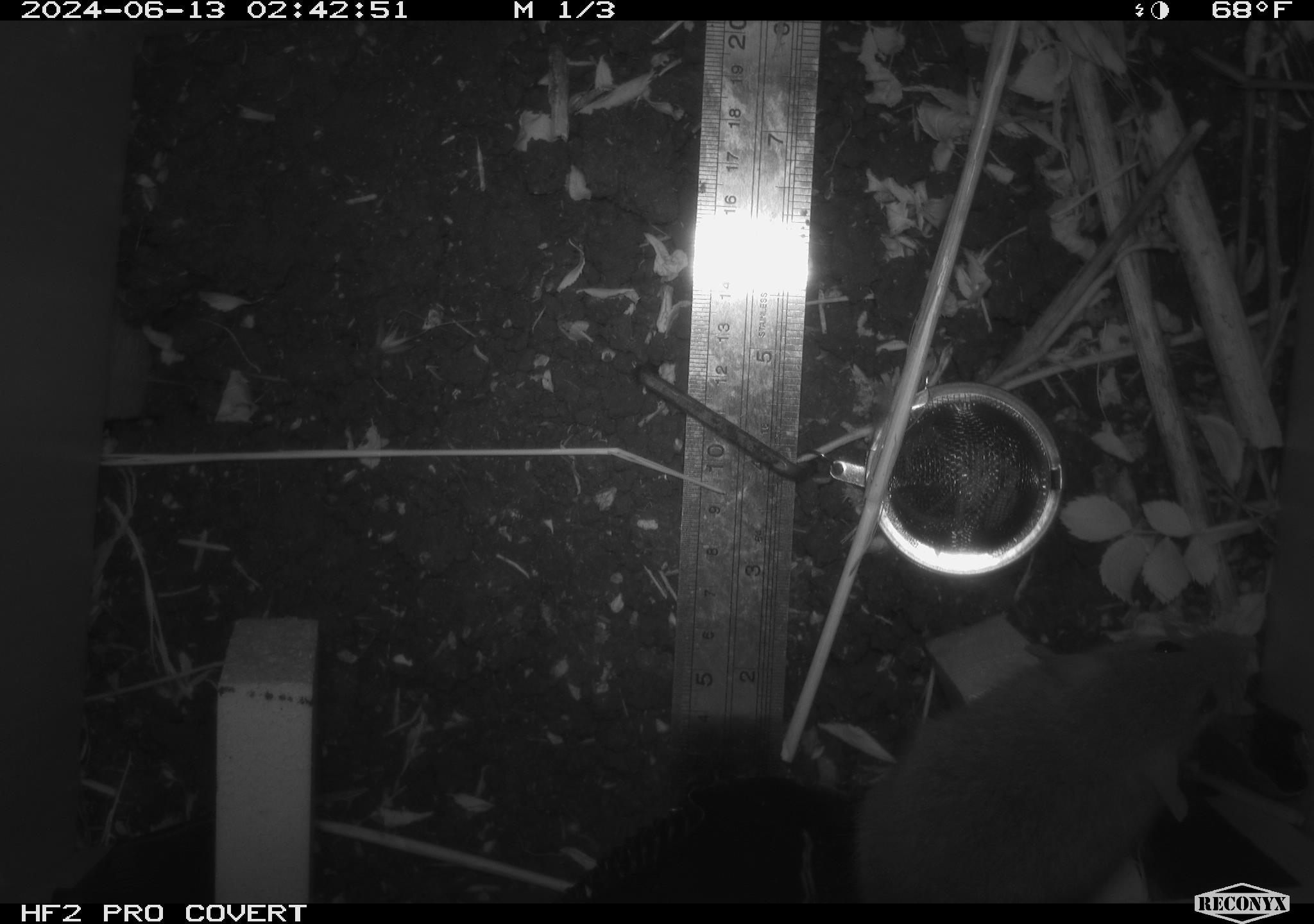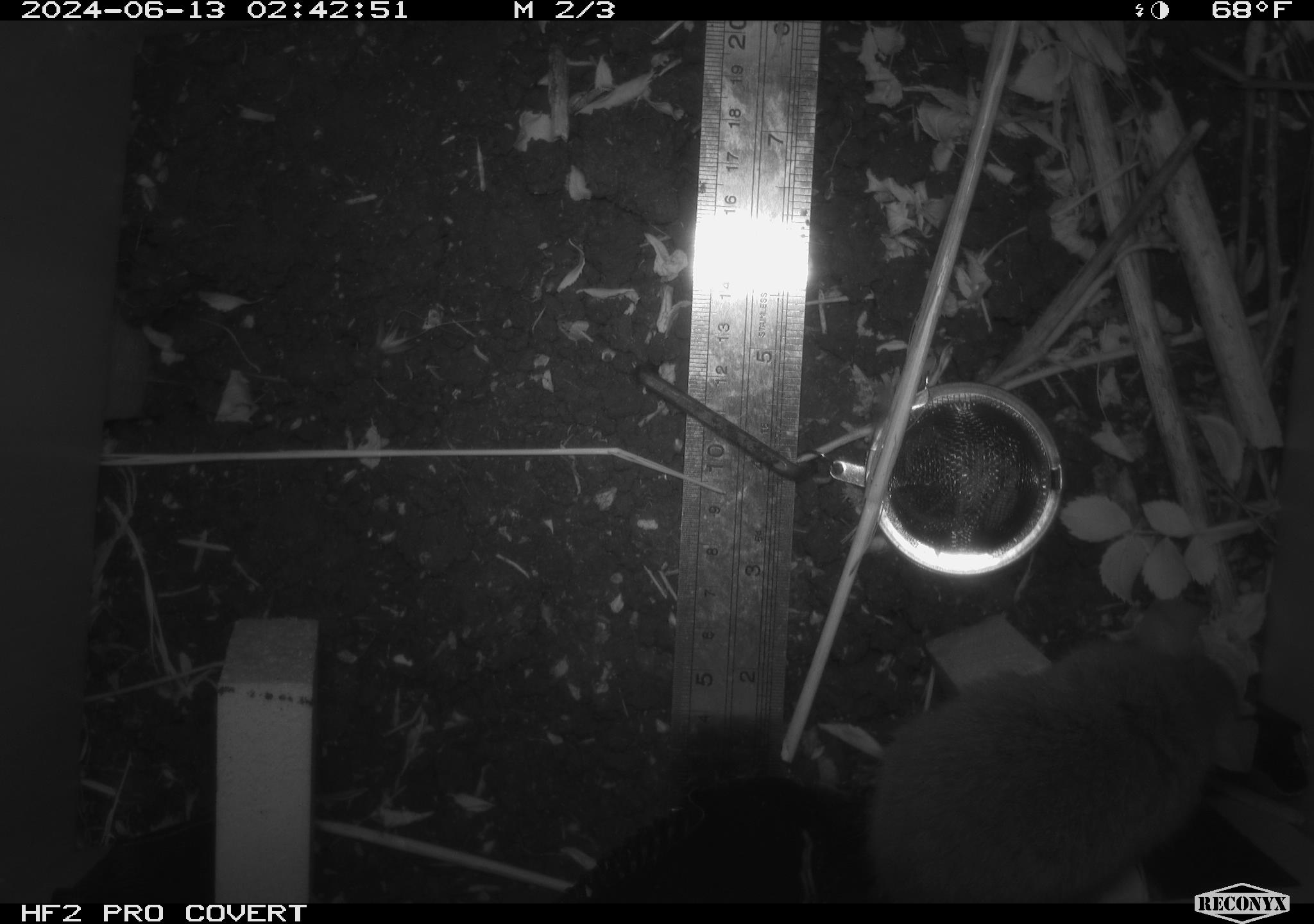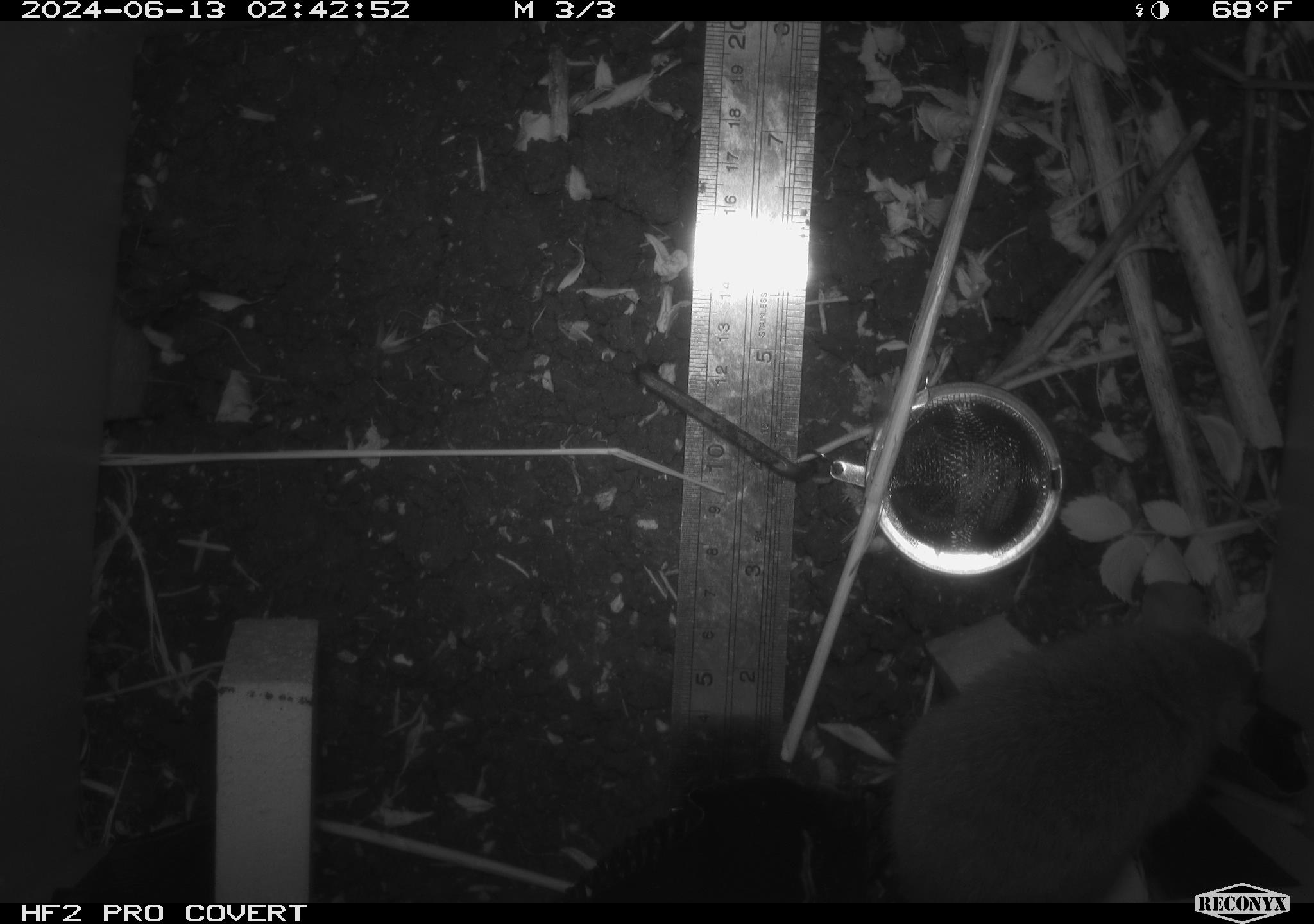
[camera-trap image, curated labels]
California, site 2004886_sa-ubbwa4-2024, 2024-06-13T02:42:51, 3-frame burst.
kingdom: Animalia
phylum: Chordata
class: Mammalia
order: Rodentia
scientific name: Rodentia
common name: woodrat or rat or mouse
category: woodrat or rat or mouse species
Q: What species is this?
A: Woodrat or rat or mouse species (woodrat or rat or mouse) (Rodentia).